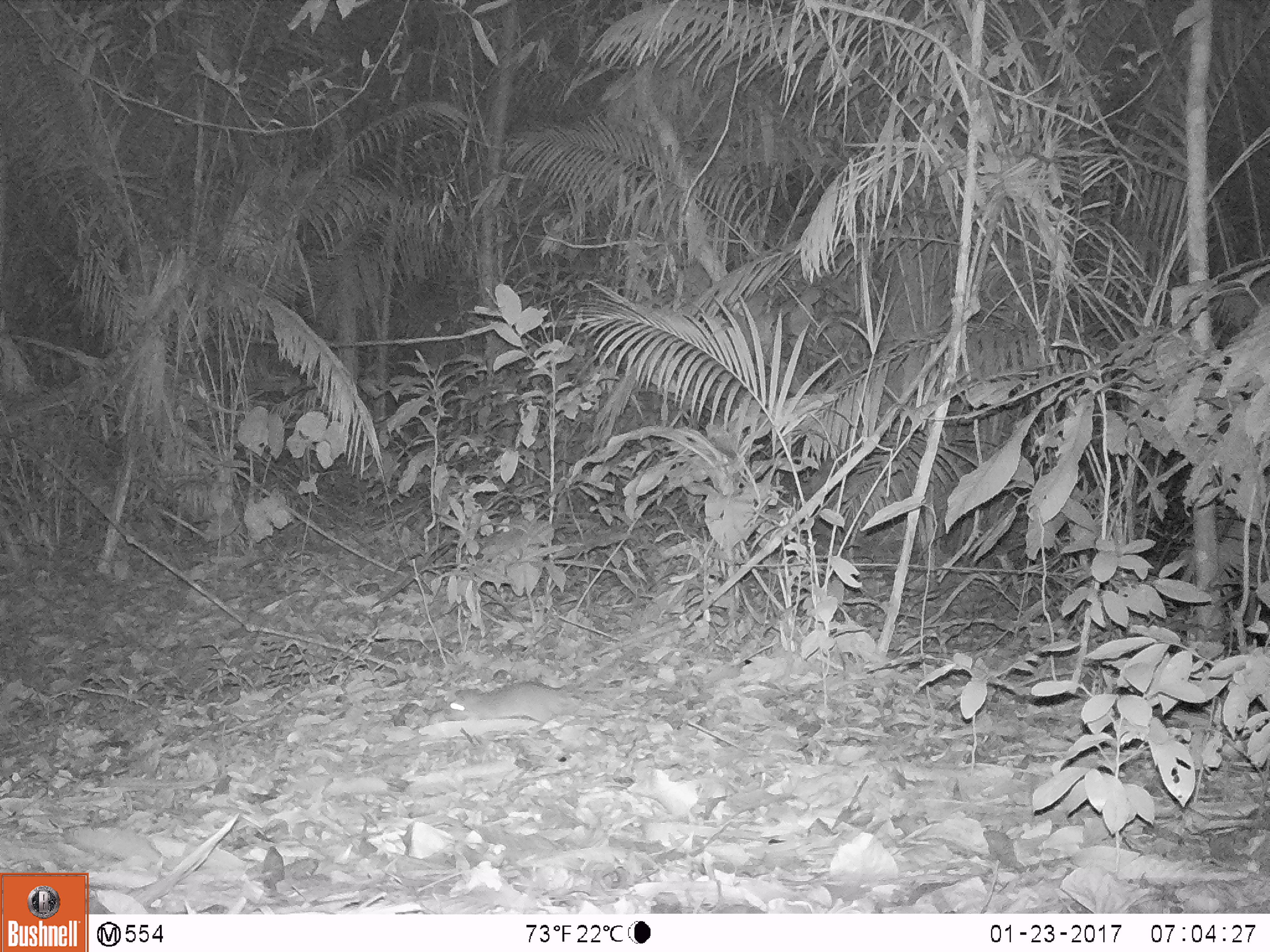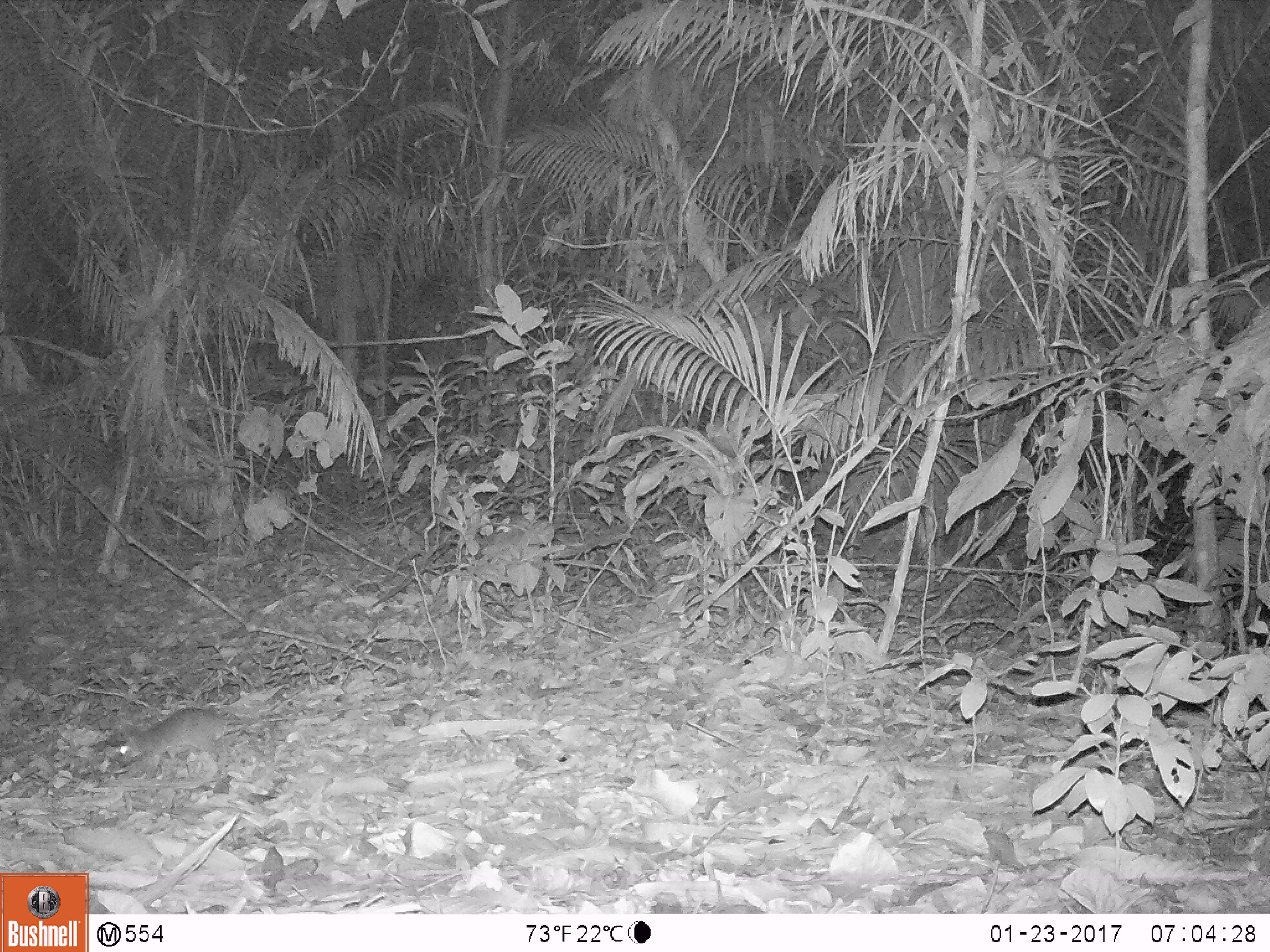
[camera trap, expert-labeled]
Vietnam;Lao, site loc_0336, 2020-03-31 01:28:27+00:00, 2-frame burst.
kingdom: Animalia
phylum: Chordata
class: Mammalia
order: Rodentia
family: Muridae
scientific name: Muridae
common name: old-world mice and rats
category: unidentified murid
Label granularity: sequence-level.